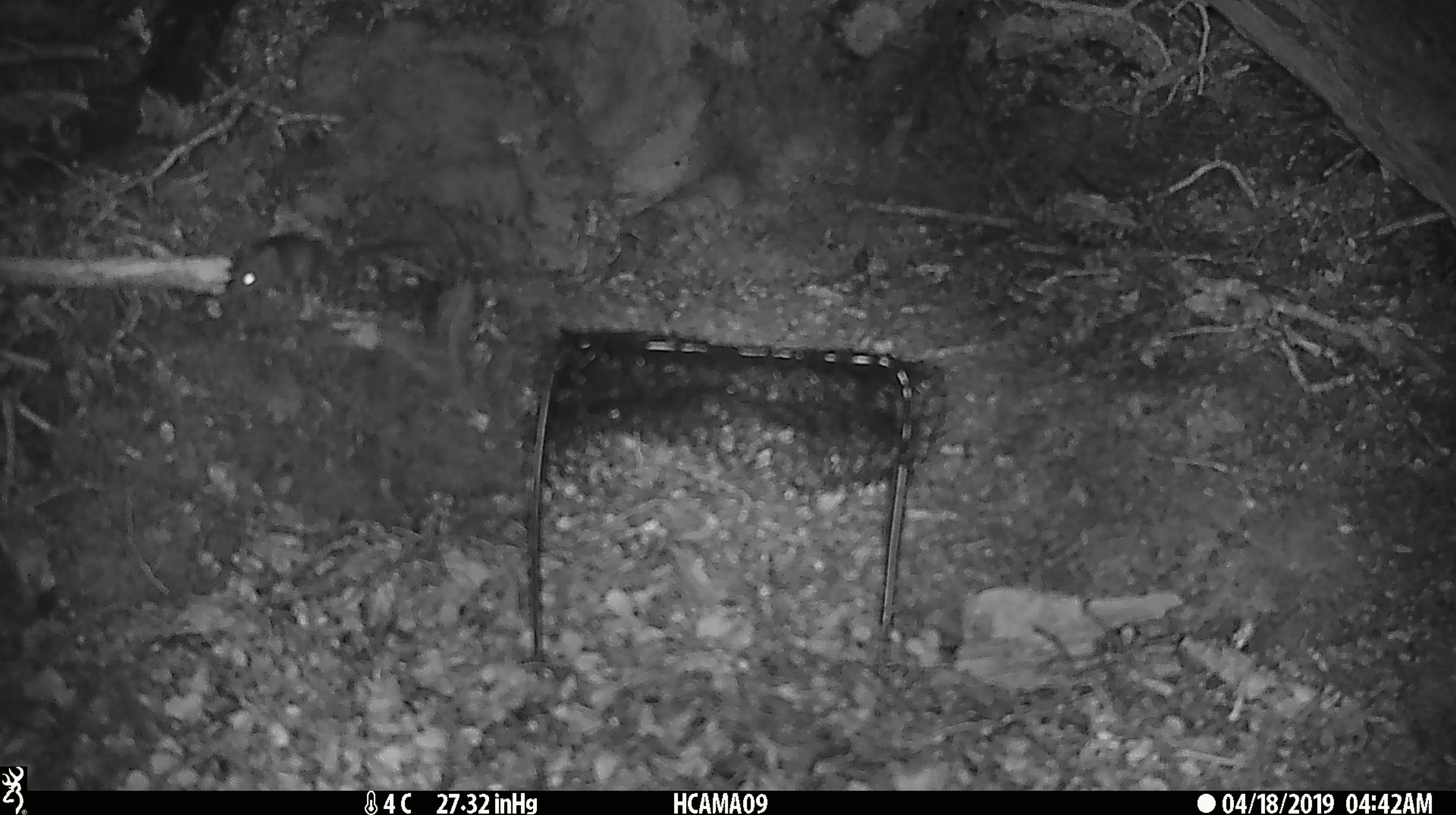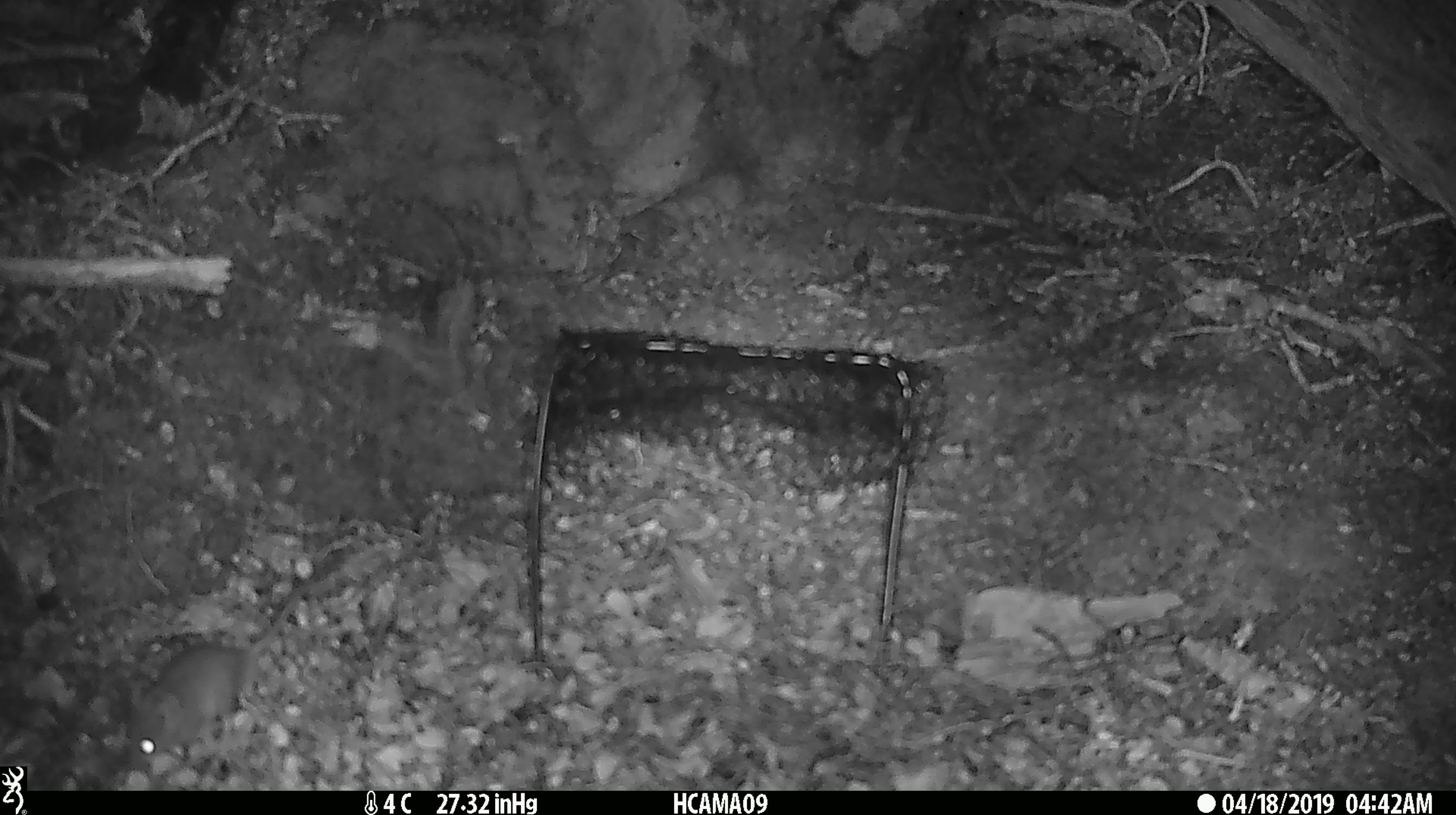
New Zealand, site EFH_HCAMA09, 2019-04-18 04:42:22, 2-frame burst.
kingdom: Animalia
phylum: Chordata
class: Mammalia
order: Rodentia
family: Muridae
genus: Mus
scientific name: Mus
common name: mouse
Mouse (Mus).